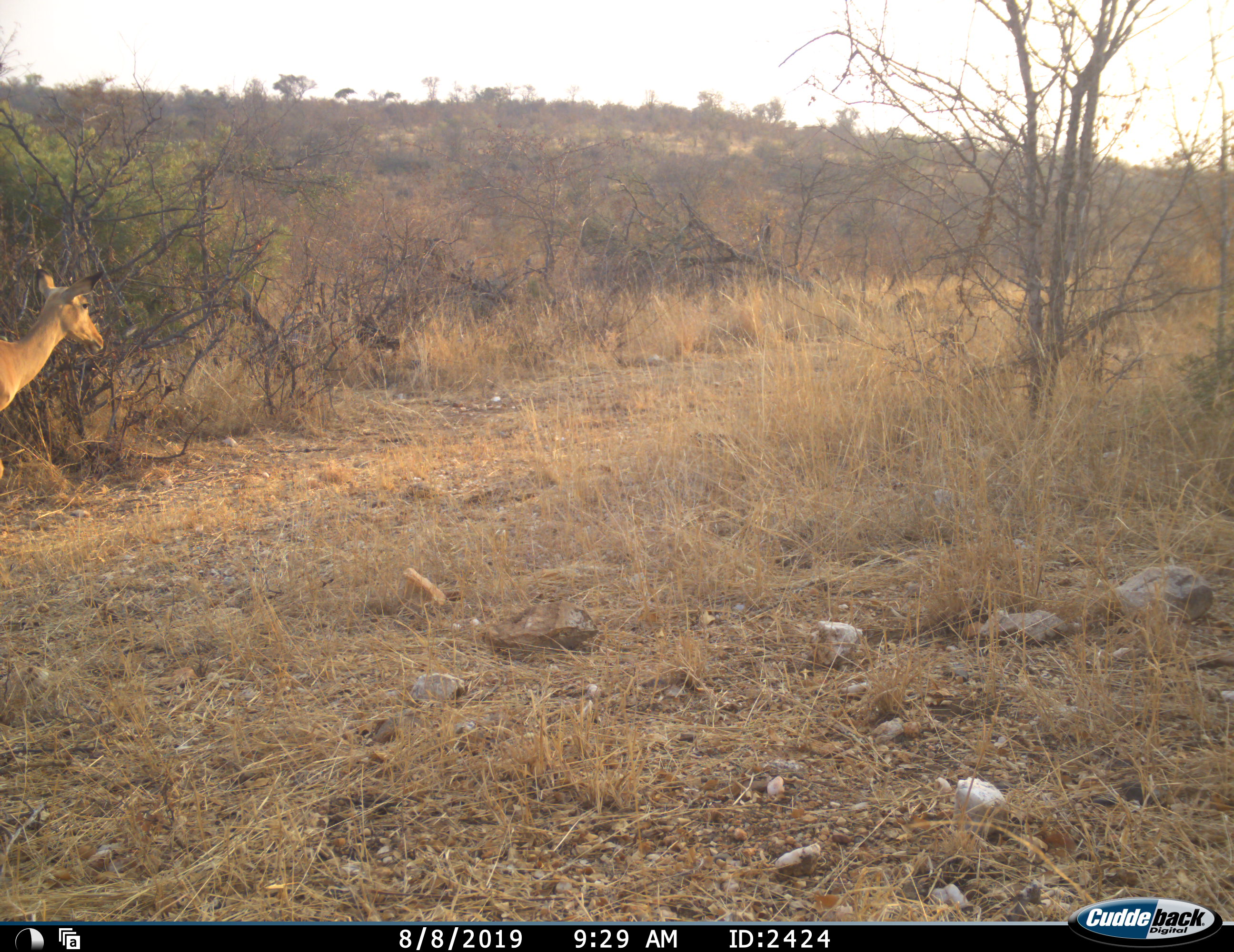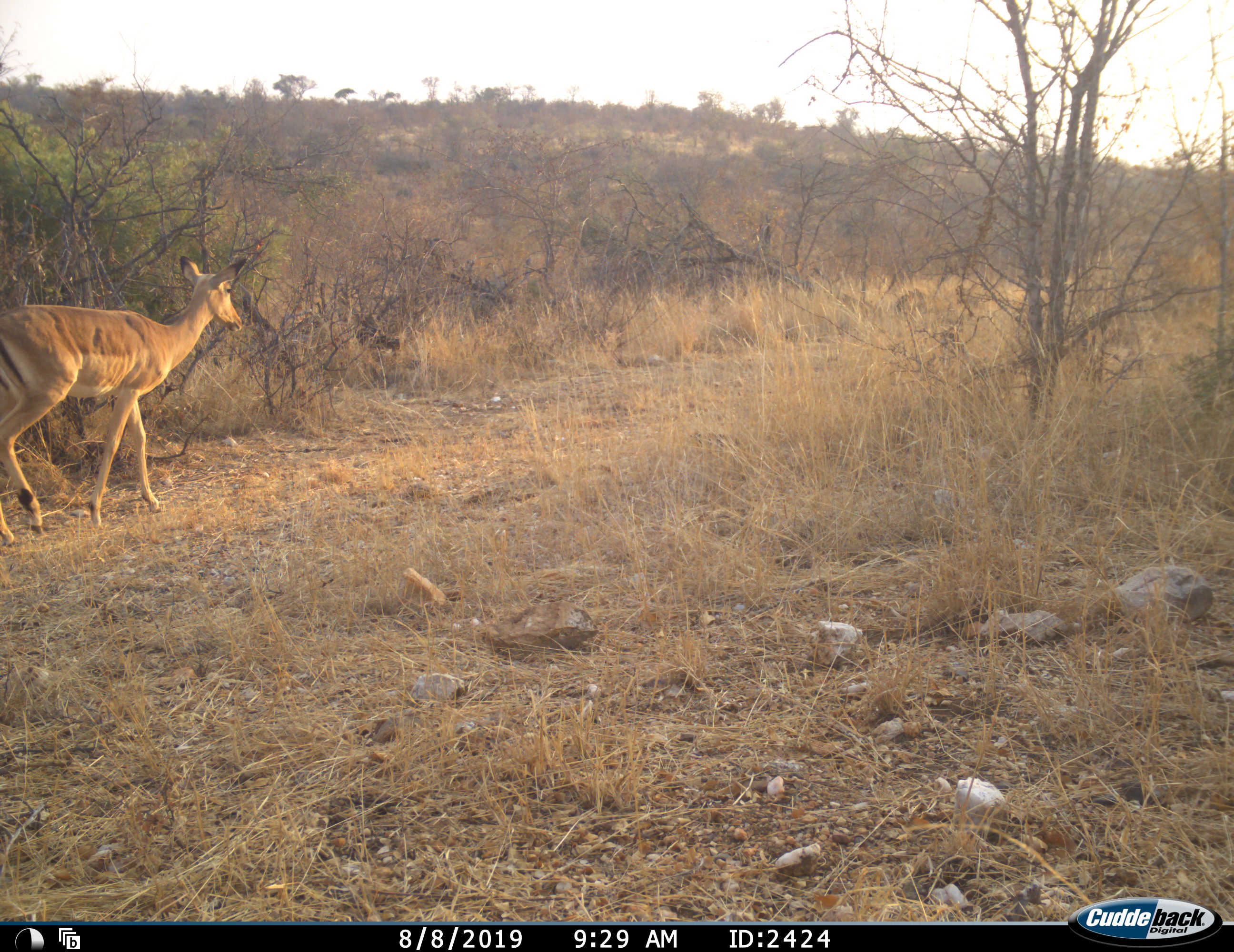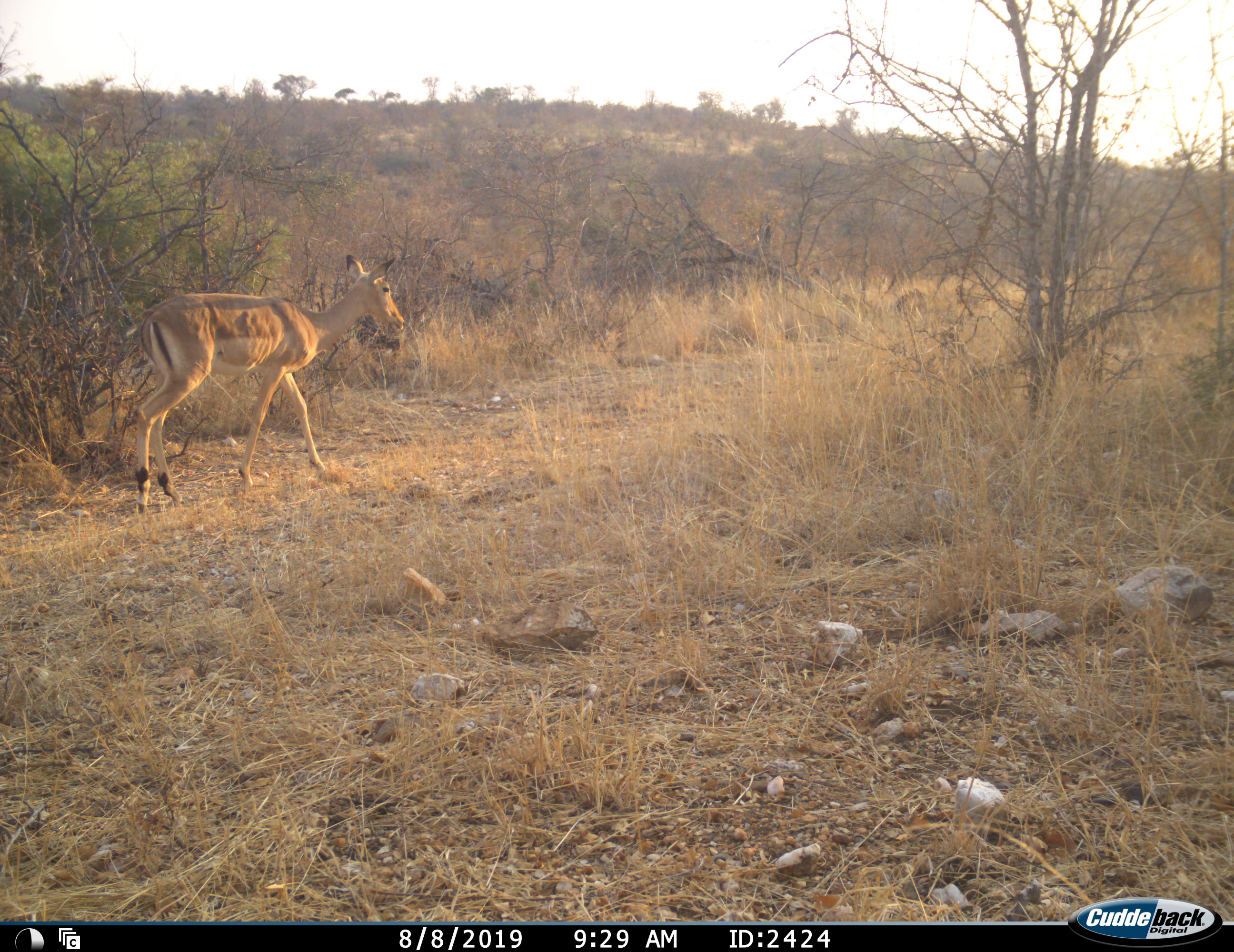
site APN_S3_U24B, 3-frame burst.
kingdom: Animalia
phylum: Chordata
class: Mammalia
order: Artiodactyla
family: Bovidae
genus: Aepyceros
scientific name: Aepyceros melampus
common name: impala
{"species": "impala (Aepyceros melampus)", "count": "1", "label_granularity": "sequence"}